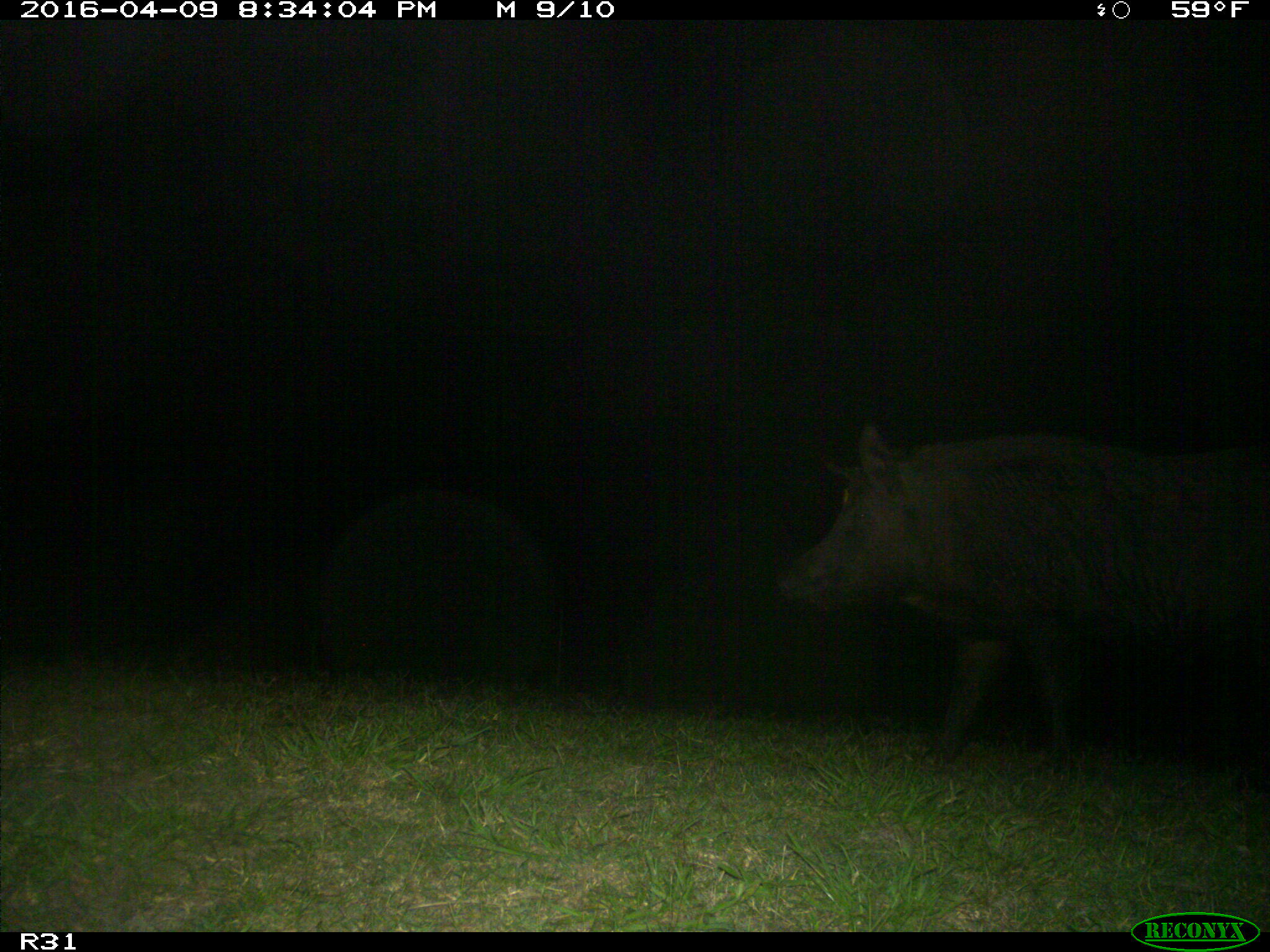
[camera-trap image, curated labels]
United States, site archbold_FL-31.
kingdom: Animalia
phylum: Chordata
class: Mammalia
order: Artiodactyla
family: Suidae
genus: Sus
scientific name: Sus scrofa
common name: wild boar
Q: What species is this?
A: Sus scrofa (wild boar).